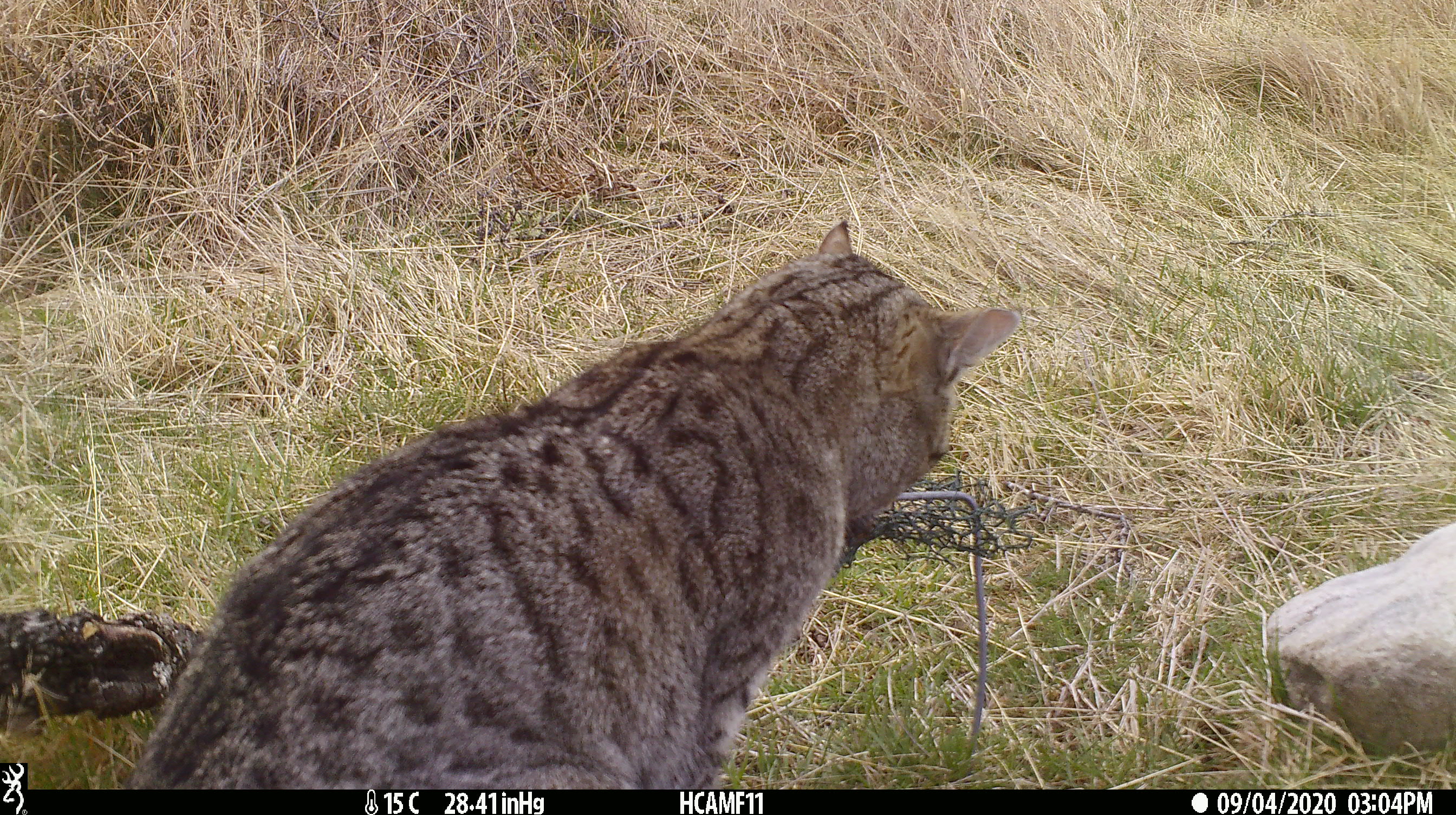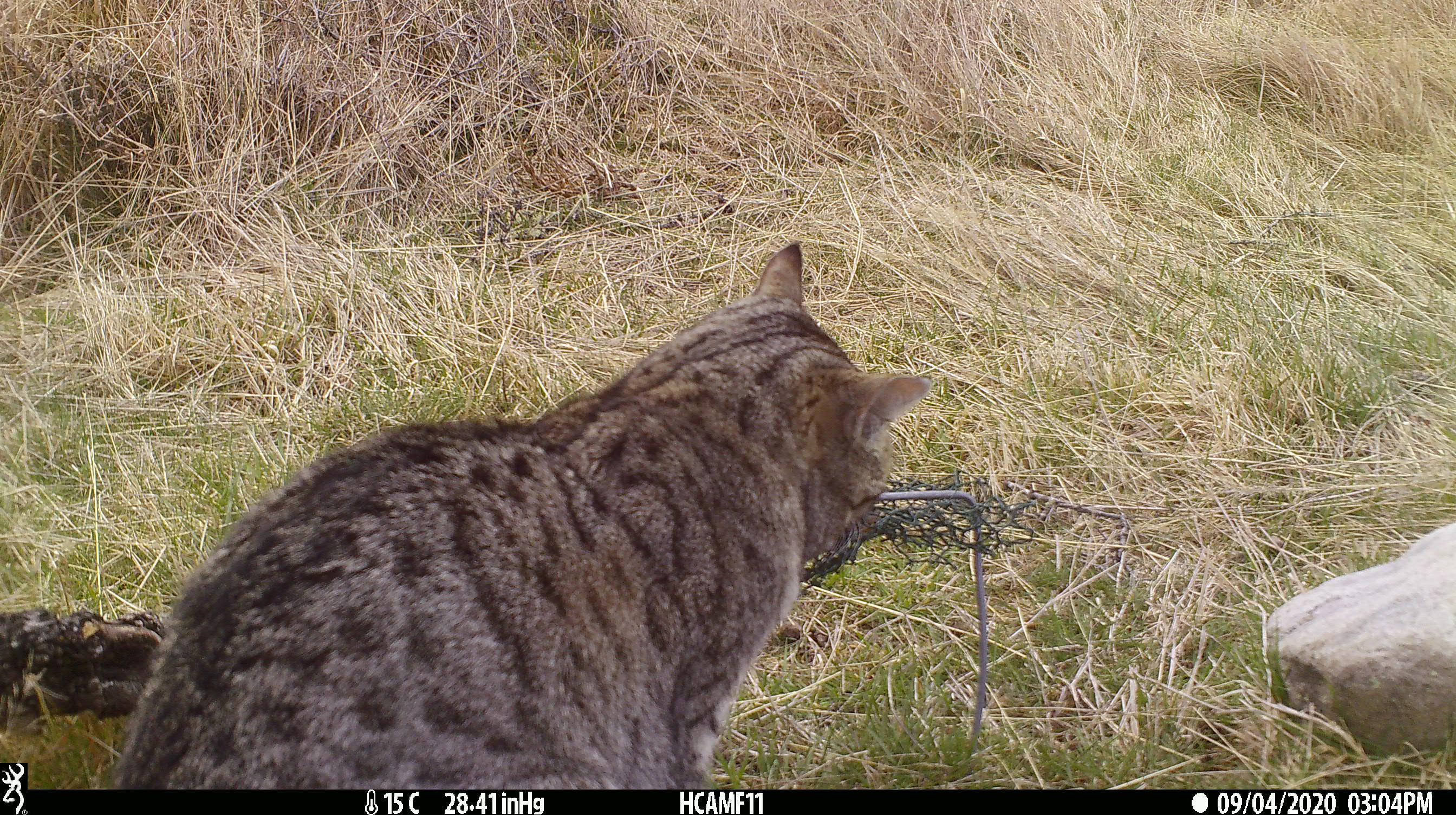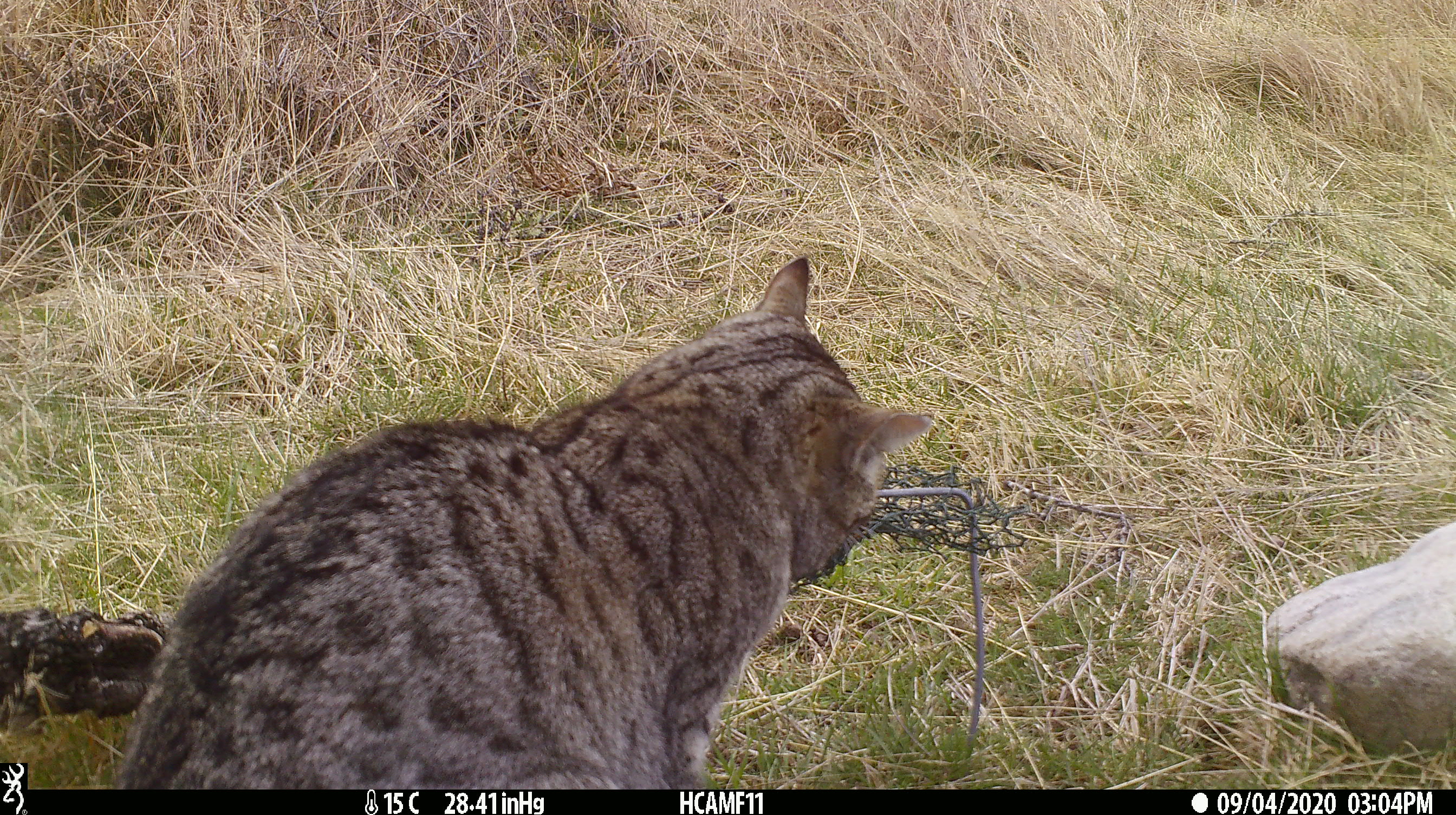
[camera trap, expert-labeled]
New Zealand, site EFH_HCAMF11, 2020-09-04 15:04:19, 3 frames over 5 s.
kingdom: Animalia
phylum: Chordata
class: Mammalia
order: Carnivora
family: Felidae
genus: Felis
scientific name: Felis catus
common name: domestic cat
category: cat